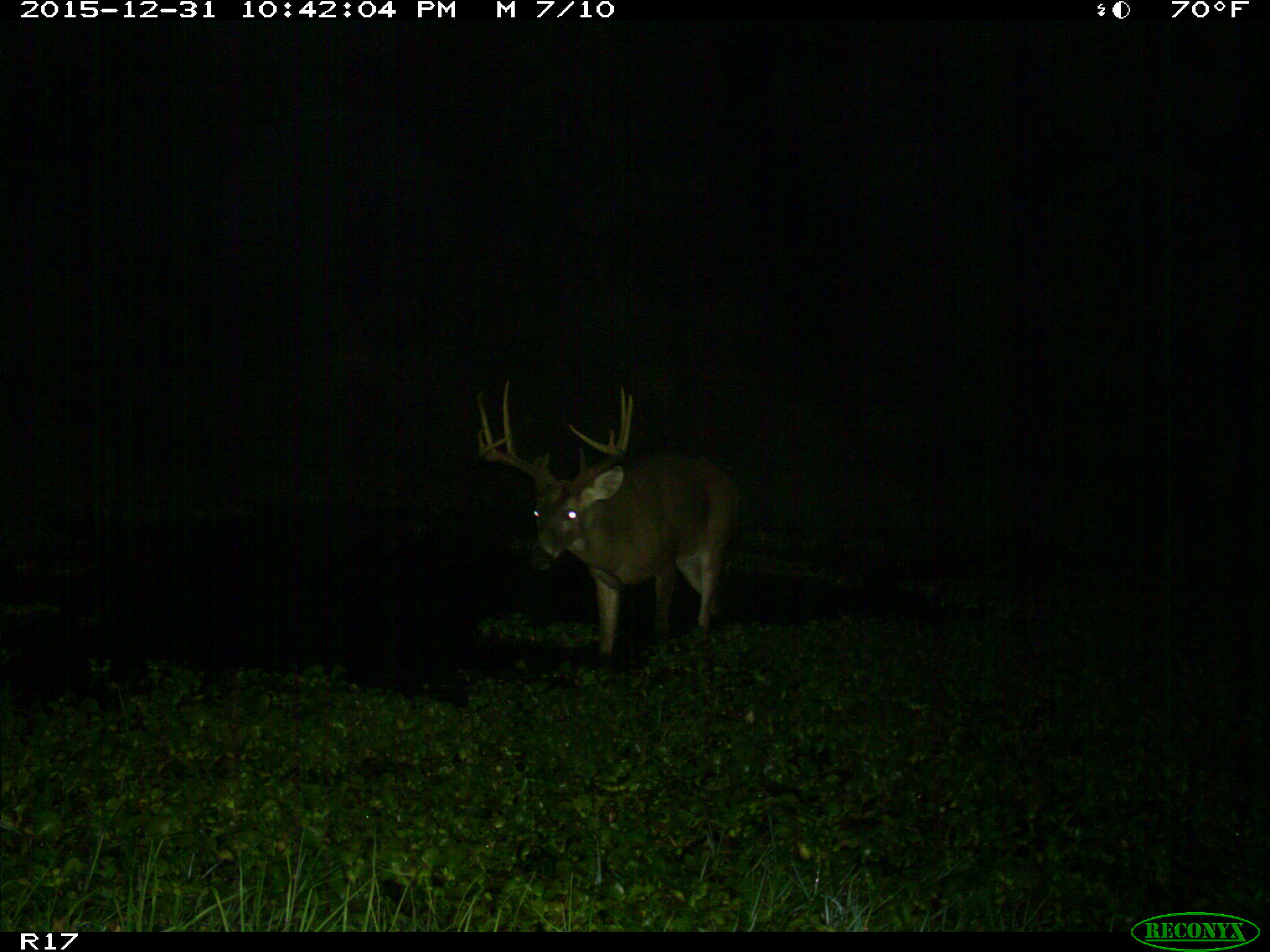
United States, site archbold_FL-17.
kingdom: Animalia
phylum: Chordata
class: Mammalia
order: Artiodactyla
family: Cervidae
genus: Odocoileus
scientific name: Odocoileus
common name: deer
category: unidentified deer